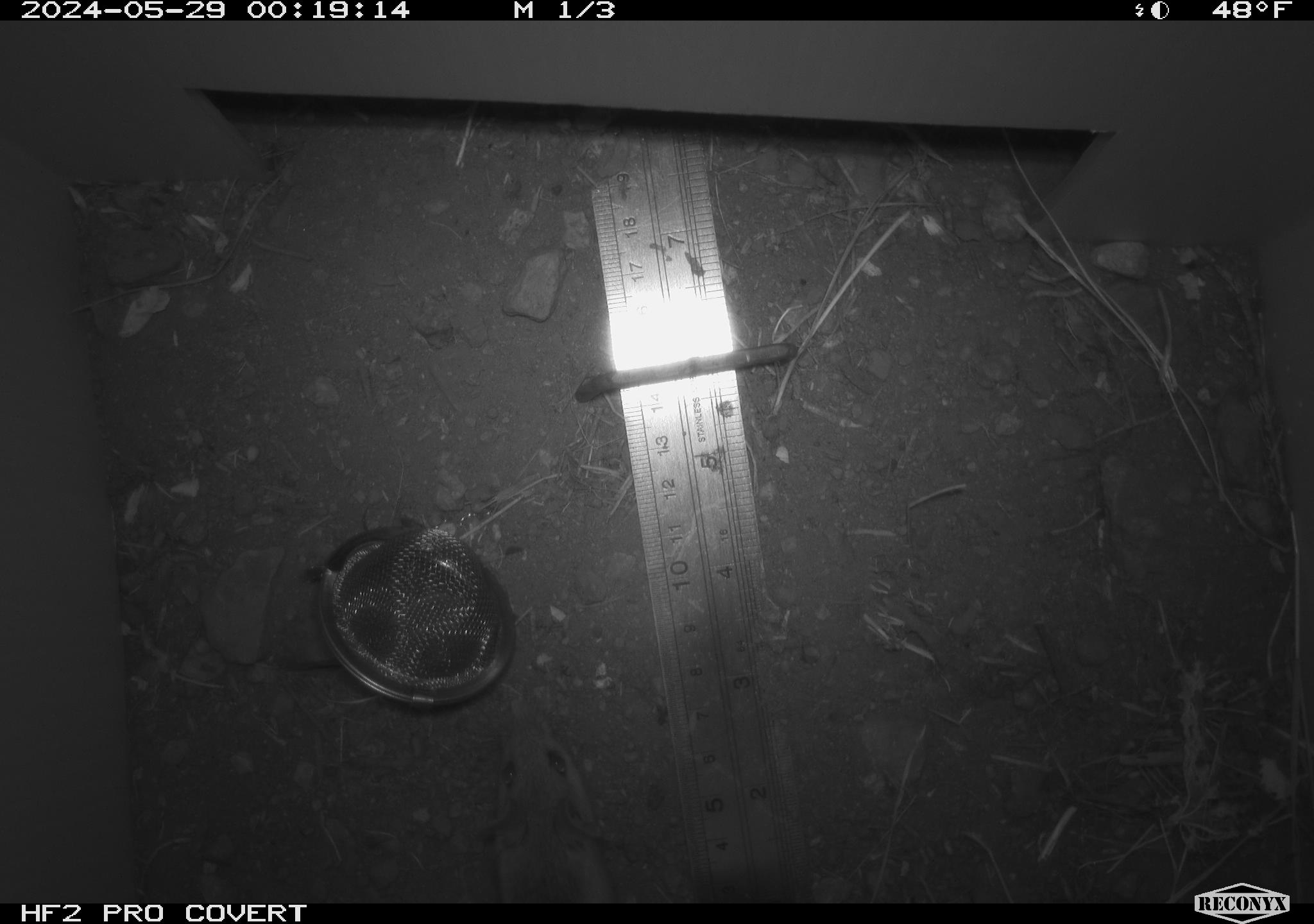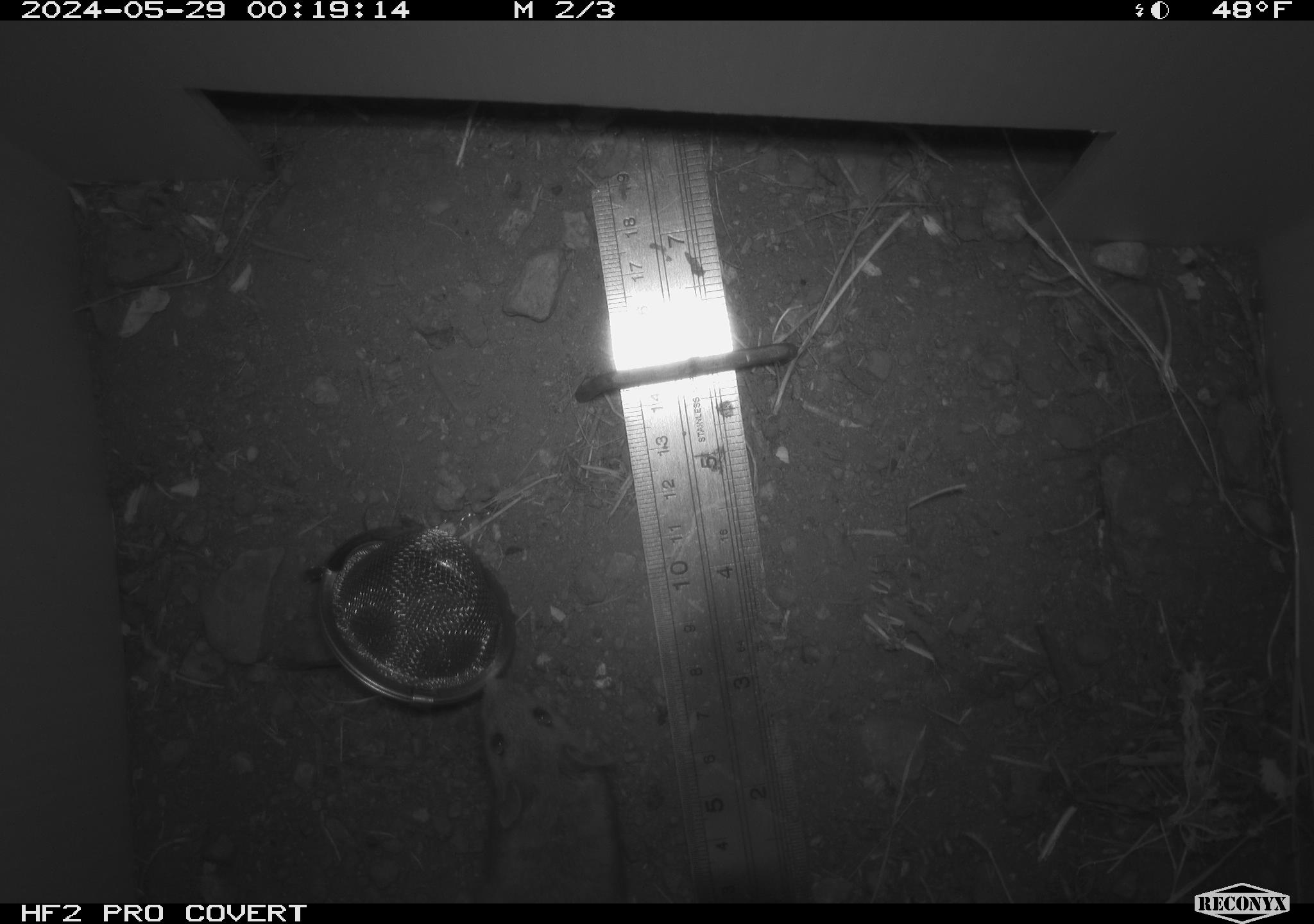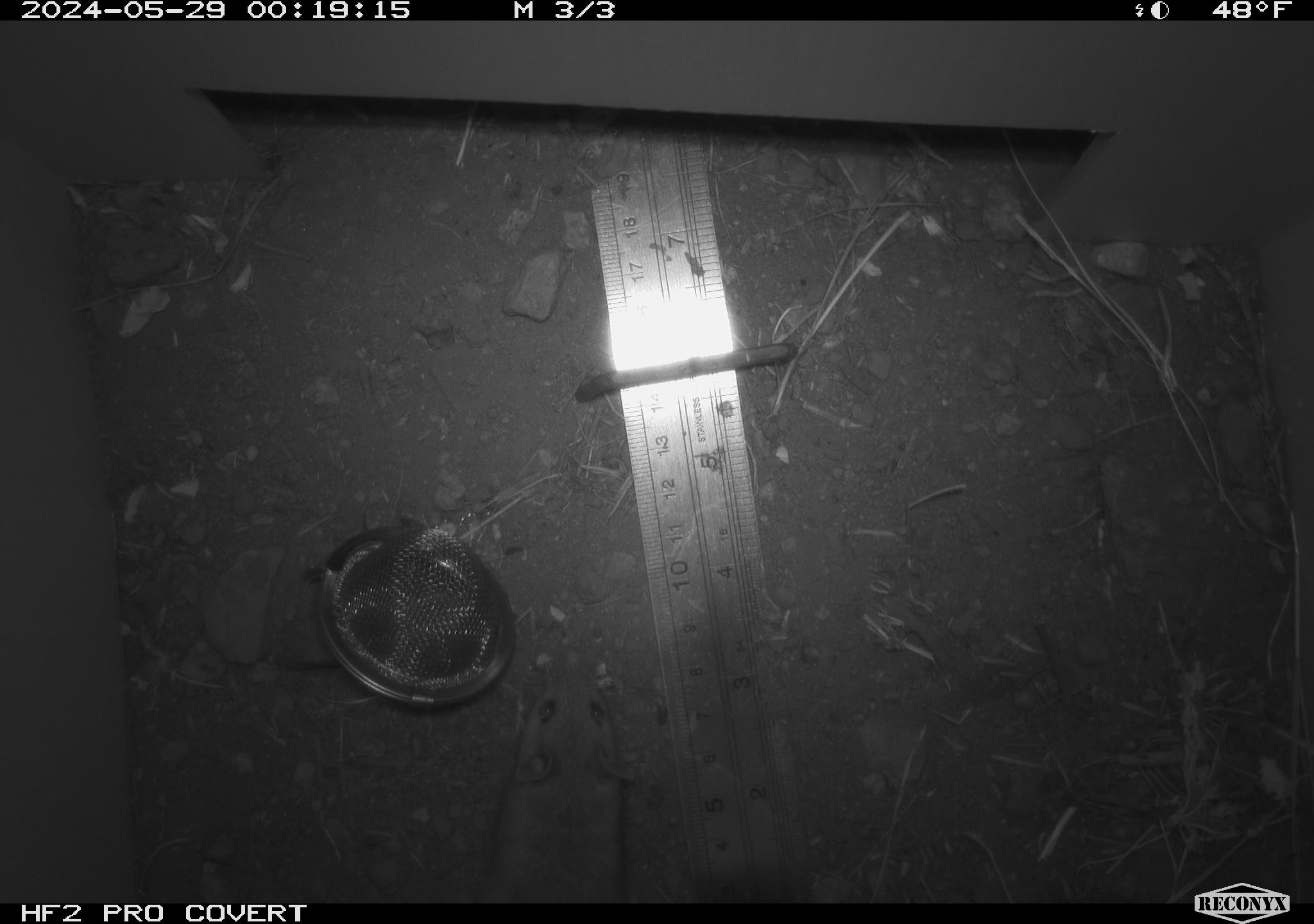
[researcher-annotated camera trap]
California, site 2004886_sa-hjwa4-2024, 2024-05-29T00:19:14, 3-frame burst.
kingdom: Animalia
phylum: Chordata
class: Mammalia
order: Rodentia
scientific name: Rodentia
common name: rodent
Rodent (Rodentia).